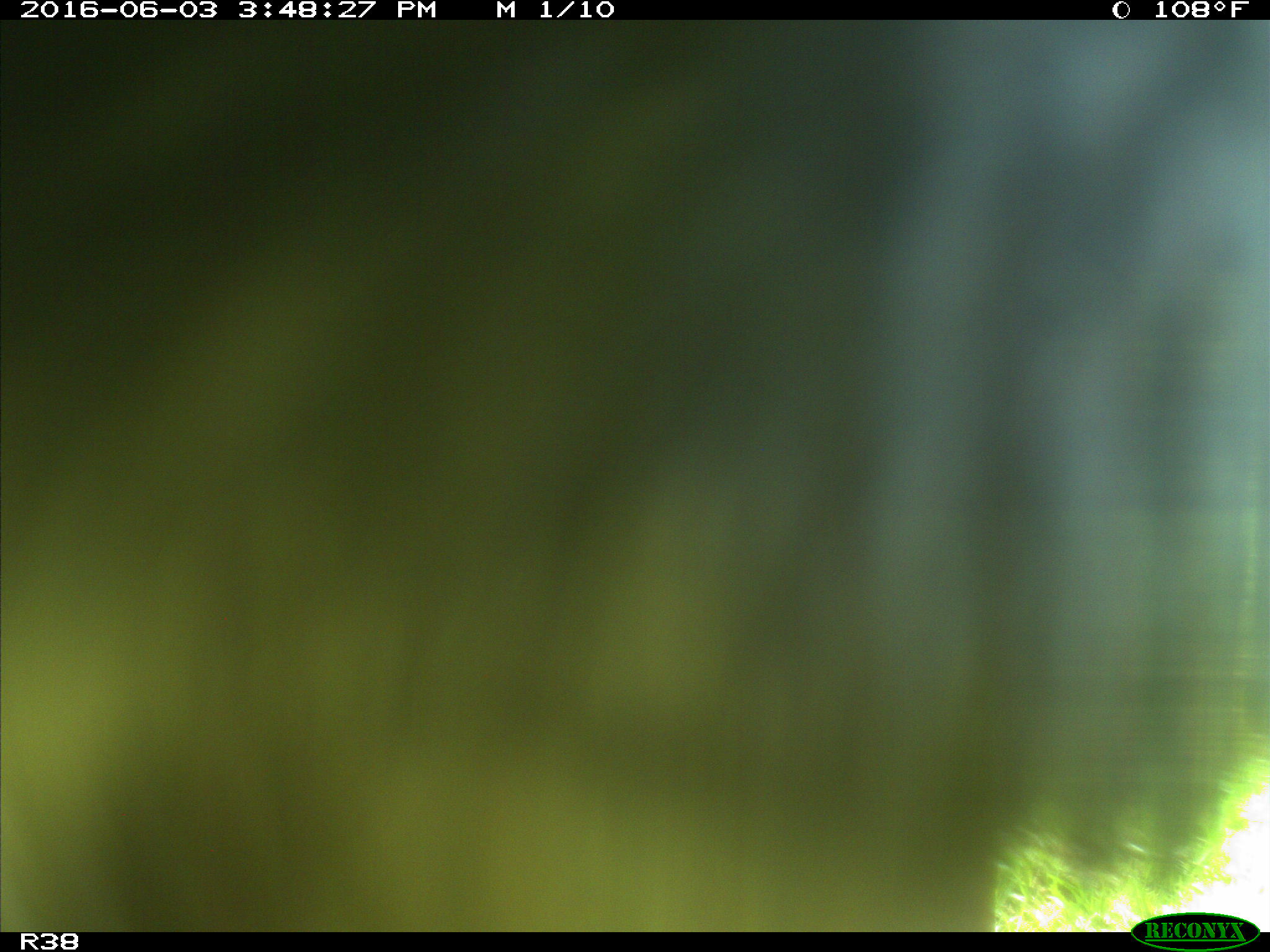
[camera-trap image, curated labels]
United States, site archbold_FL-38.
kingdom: Animalia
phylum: Chordata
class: Mammalia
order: Artiodactyla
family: Bovidae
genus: Bos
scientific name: Bos taurus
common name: domestic cow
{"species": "Bos taurus (domestic cow)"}